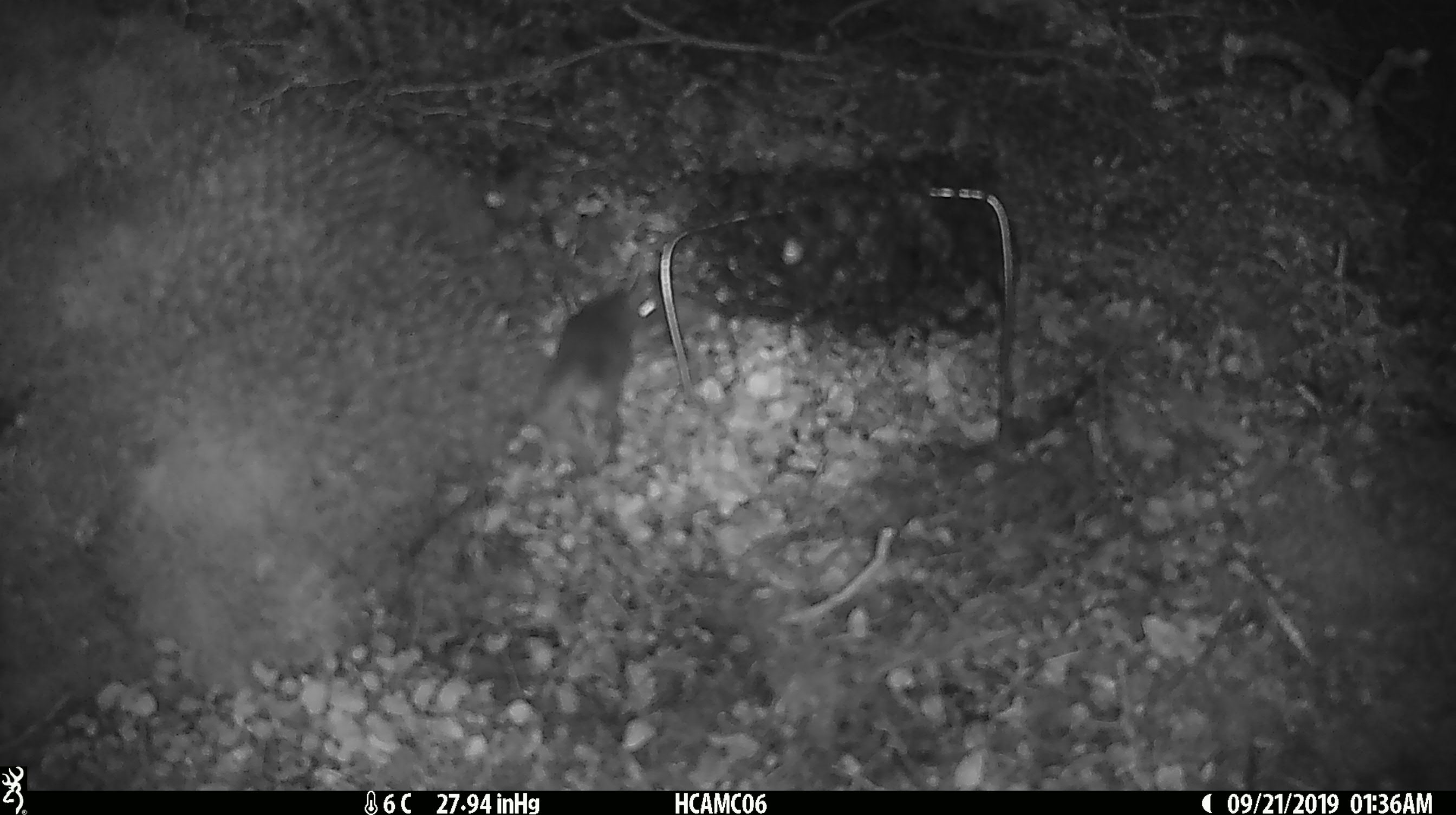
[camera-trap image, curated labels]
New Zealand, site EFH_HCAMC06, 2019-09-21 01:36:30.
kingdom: Animalia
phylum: Chordata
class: Mammalia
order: Rodentia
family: Muridae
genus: Mus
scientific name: Mus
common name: mouse